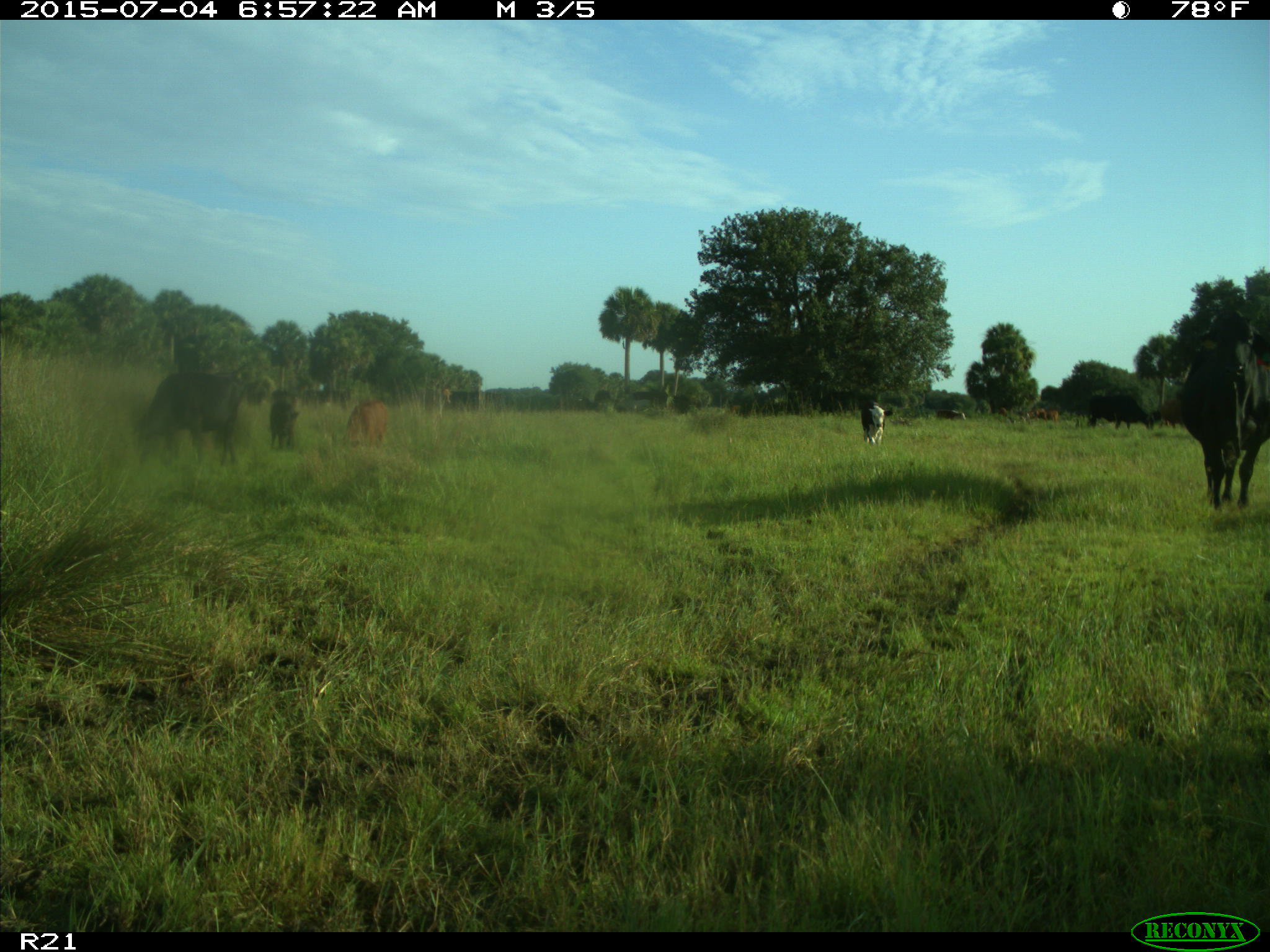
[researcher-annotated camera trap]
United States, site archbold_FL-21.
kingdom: Animalia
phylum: Chordata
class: Mammalia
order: Artiodactyla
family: Bovidae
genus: Bos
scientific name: Bos taurus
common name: domestic cow